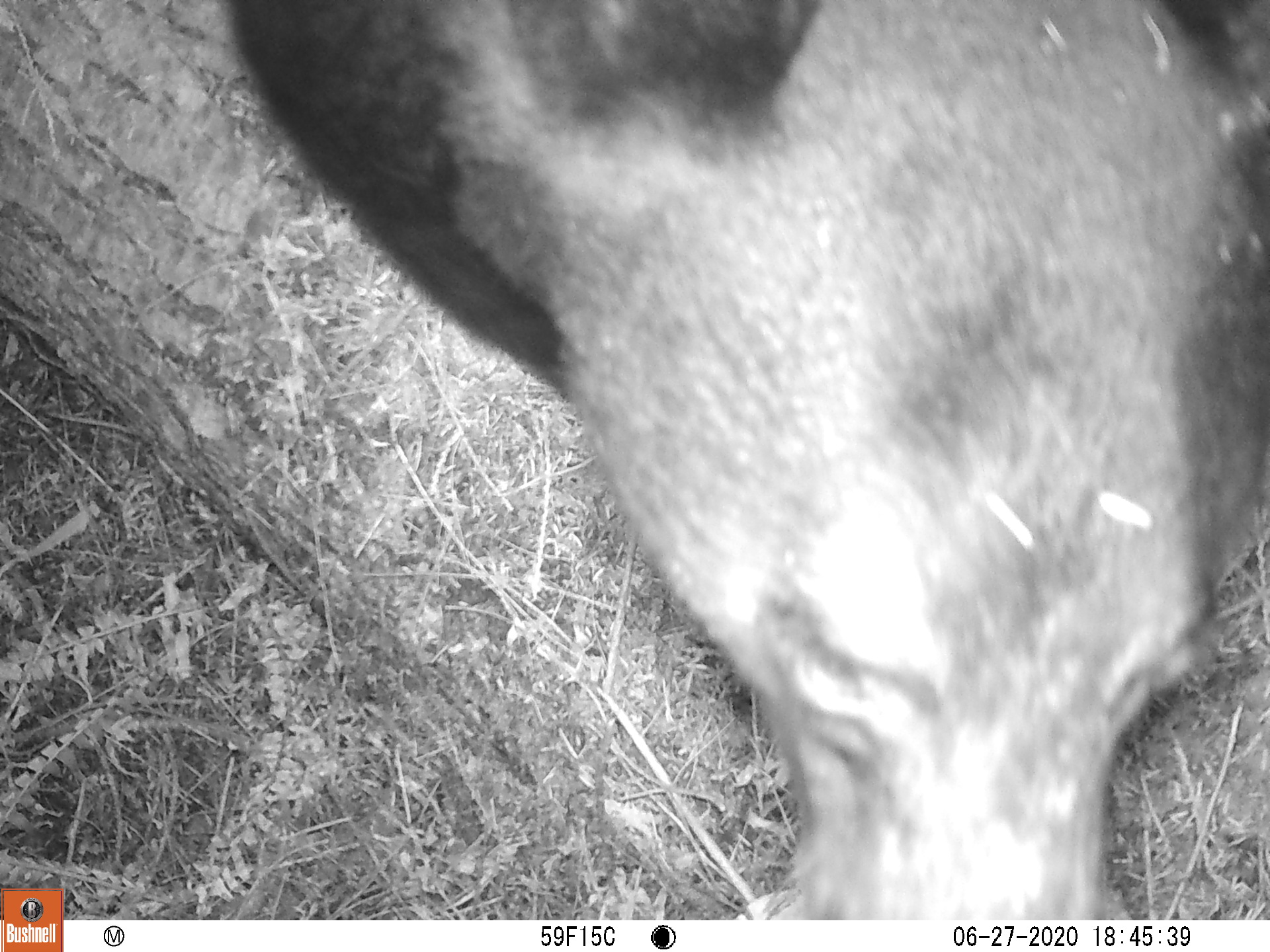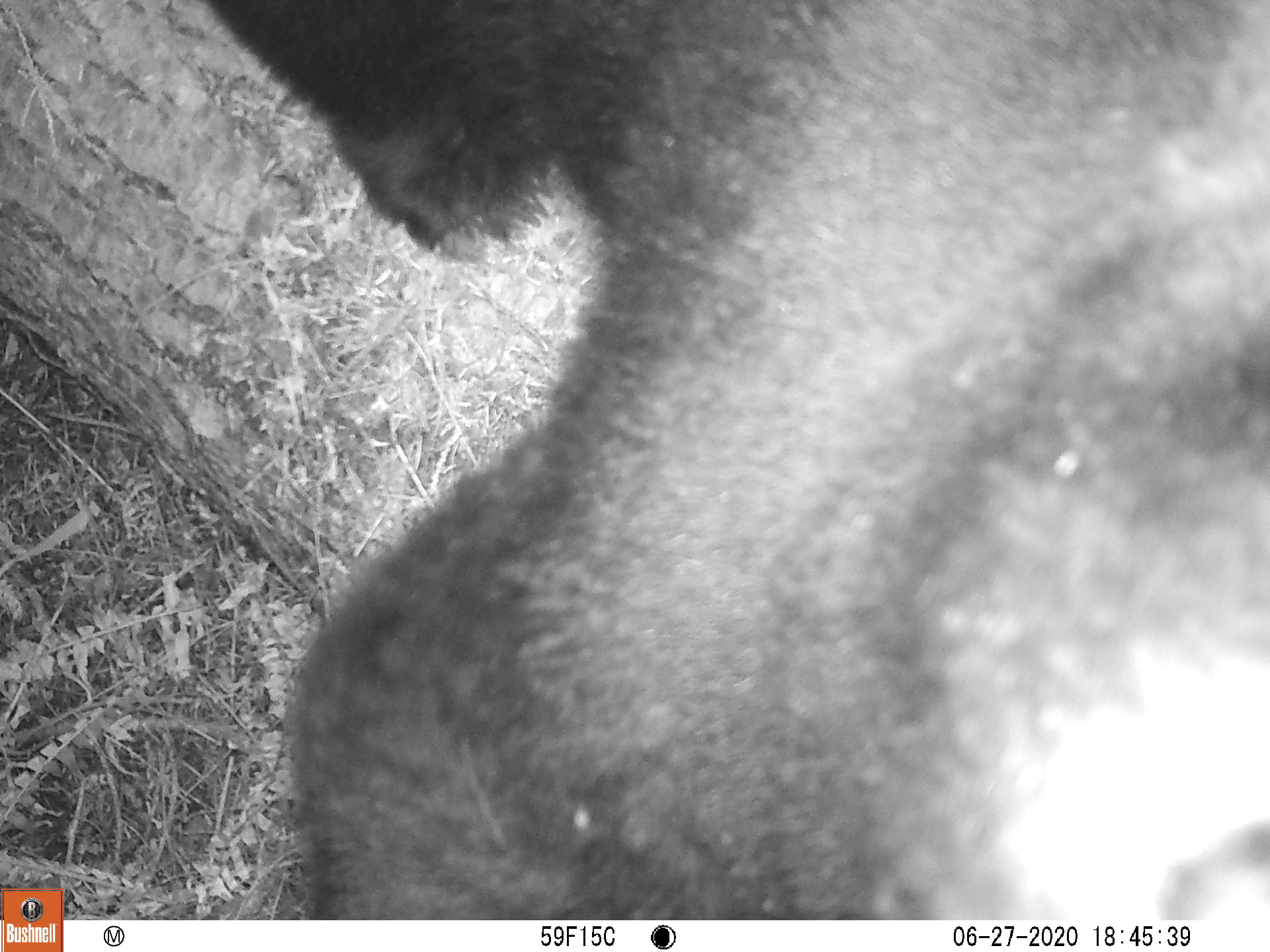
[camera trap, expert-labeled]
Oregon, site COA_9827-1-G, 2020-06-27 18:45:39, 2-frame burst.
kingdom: Animalia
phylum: Chordata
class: Mammalia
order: Carnivora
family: Ursidae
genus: Ursus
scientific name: Ursus americanus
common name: american black bear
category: black bear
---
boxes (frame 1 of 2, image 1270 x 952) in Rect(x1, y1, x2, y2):
black bear: Rect(234, 0, 1261, 911)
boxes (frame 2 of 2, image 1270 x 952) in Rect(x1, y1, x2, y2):
black bear: Rect(197, 0, 1261, 911)